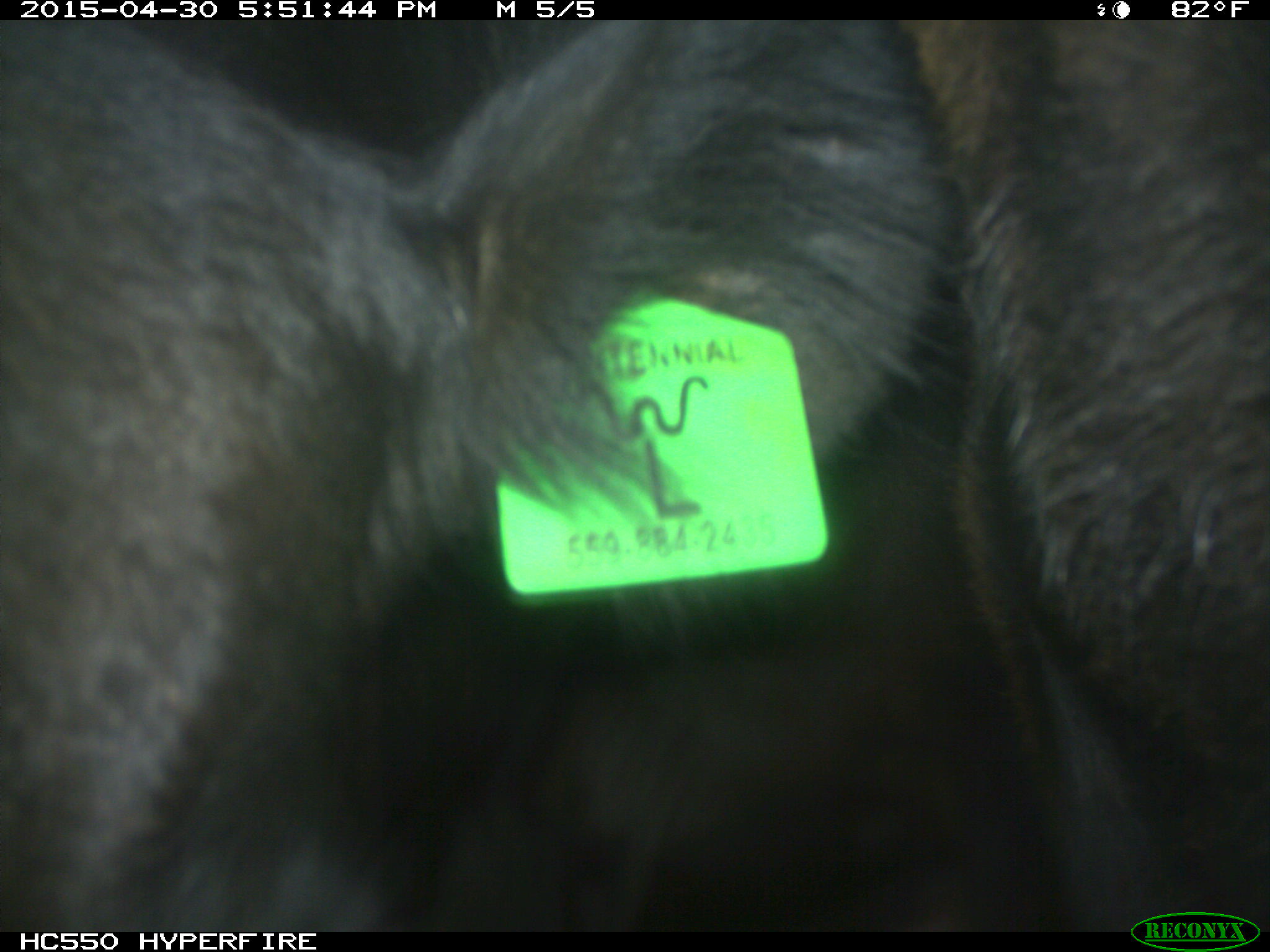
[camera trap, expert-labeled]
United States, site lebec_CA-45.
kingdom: Animalia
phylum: Chordata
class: Mammalia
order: Artiodactyla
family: Bovidae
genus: Bos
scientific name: Bos taurus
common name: domestic cow